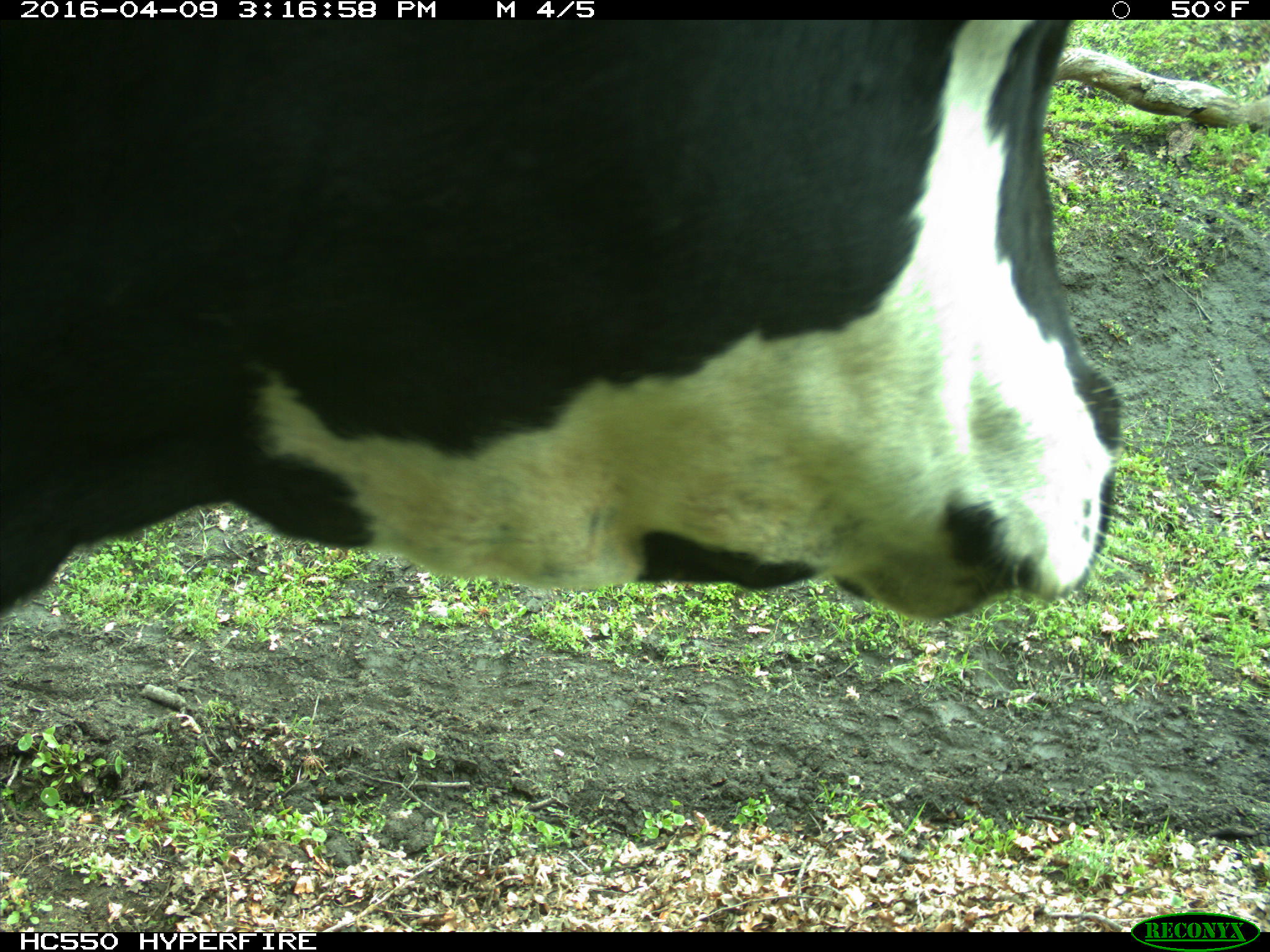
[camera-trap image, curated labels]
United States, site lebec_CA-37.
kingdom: Animalia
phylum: Chordata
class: Mammalia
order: Artiodactyla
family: Bovidae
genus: Bos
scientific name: Bos taurus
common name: domestic cow